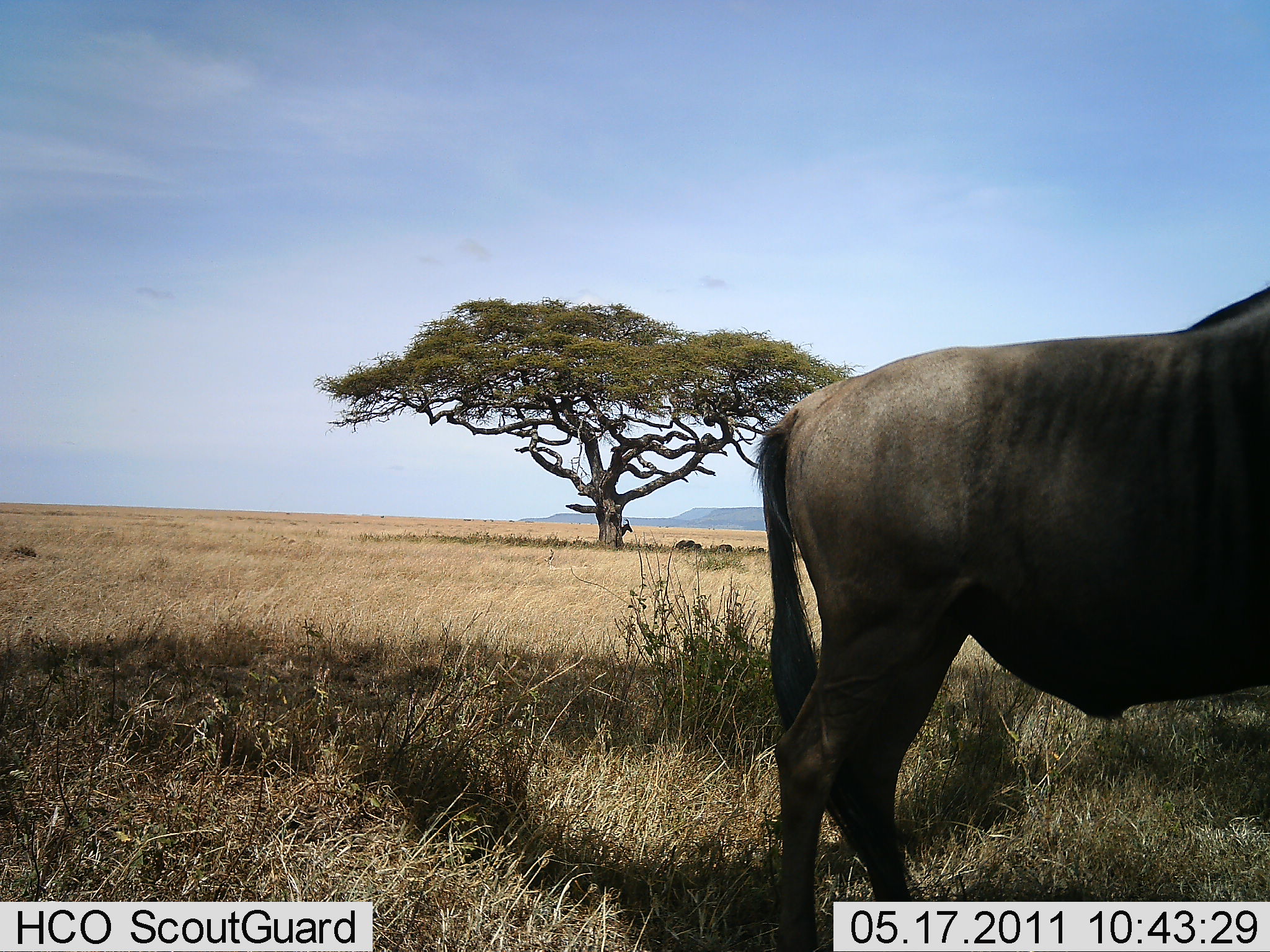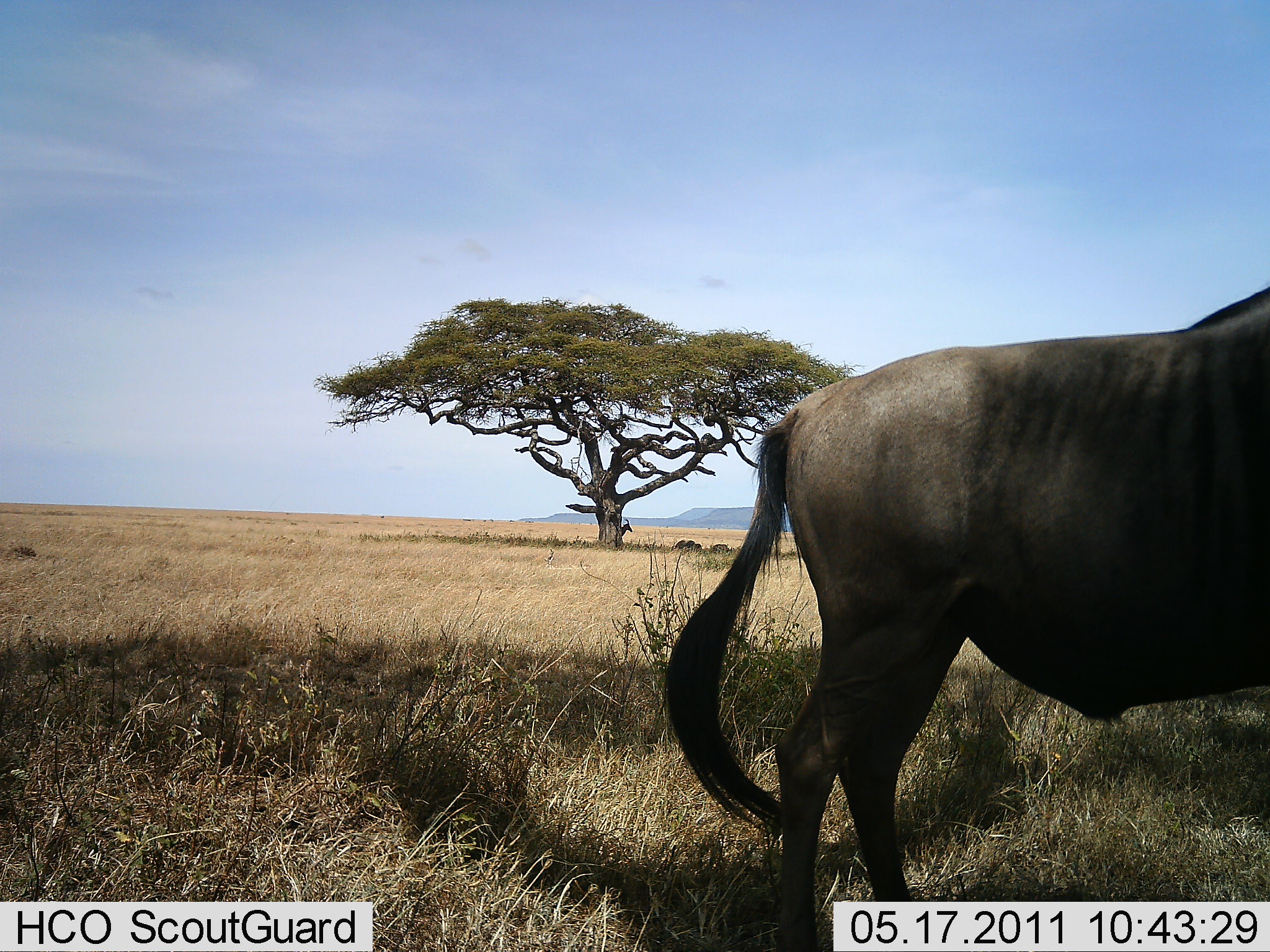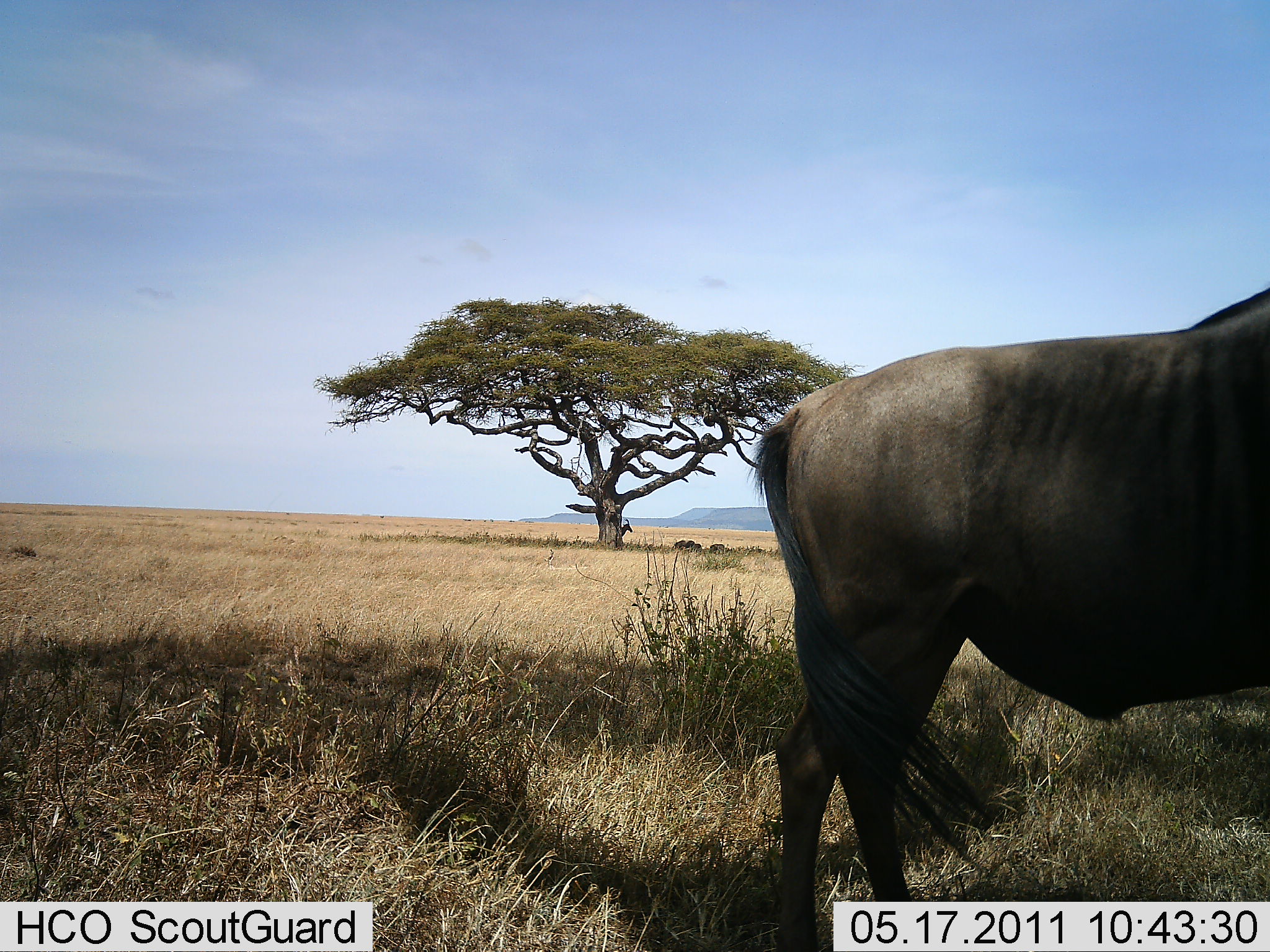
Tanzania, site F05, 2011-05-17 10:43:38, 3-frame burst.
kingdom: Animalia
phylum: Chordata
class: Mammalia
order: Artiodactyla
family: Bovidae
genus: Connochaetes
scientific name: Connochaetes taurinus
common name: blue wildebeest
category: wildebeest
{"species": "wildebeest (blue wildebeest) (Connochaetes taurinus)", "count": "1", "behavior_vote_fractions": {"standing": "100%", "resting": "9%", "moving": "0%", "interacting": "0%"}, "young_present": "0%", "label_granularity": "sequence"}